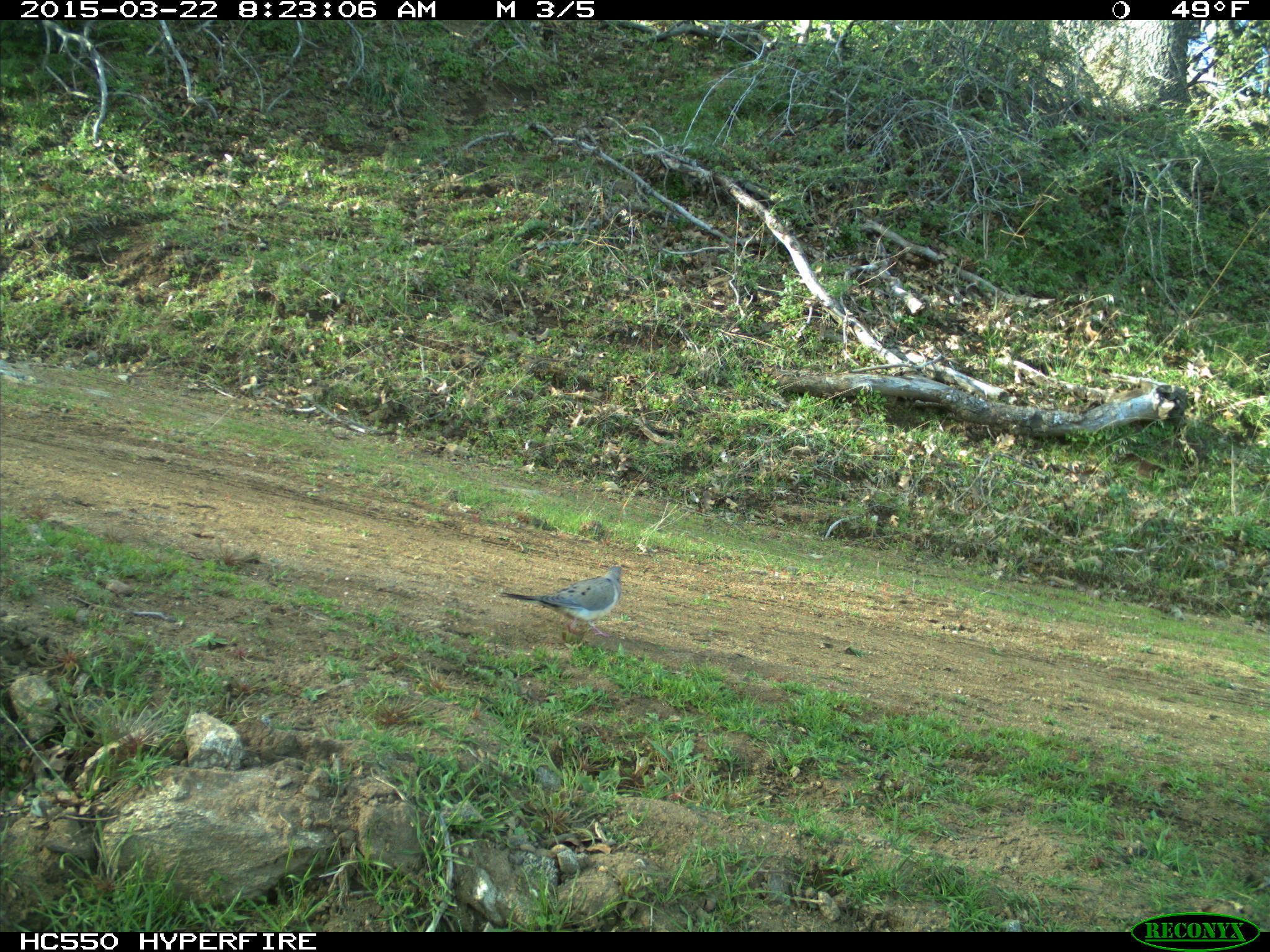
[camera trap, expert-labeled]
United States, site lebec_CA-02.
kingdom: Animalia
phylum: Chordata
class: Aves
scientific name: Aves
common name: birds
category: unidentified bird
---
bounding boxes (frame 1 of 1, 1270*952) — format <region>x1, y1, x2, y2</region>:
animal: <region>496, 566, 622, 638</region>